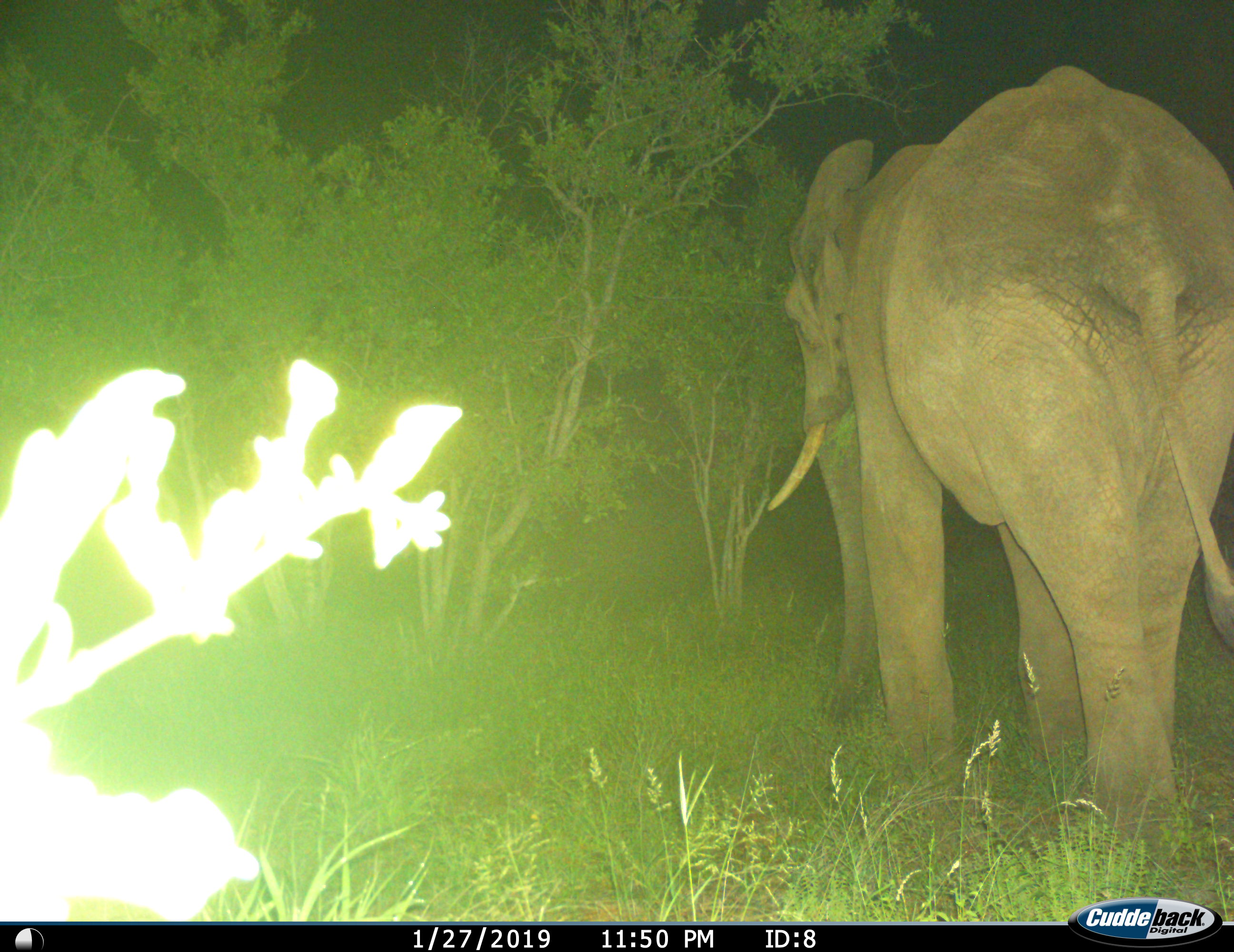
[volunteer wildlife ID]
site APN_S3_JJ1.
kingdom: Animalia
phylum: Chordata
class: Mammalia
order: Proboscidea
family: Elephantidae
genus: Loxodonta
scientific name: Loxodonta africana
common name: african bush elephant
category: elephant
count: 1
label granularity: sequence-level